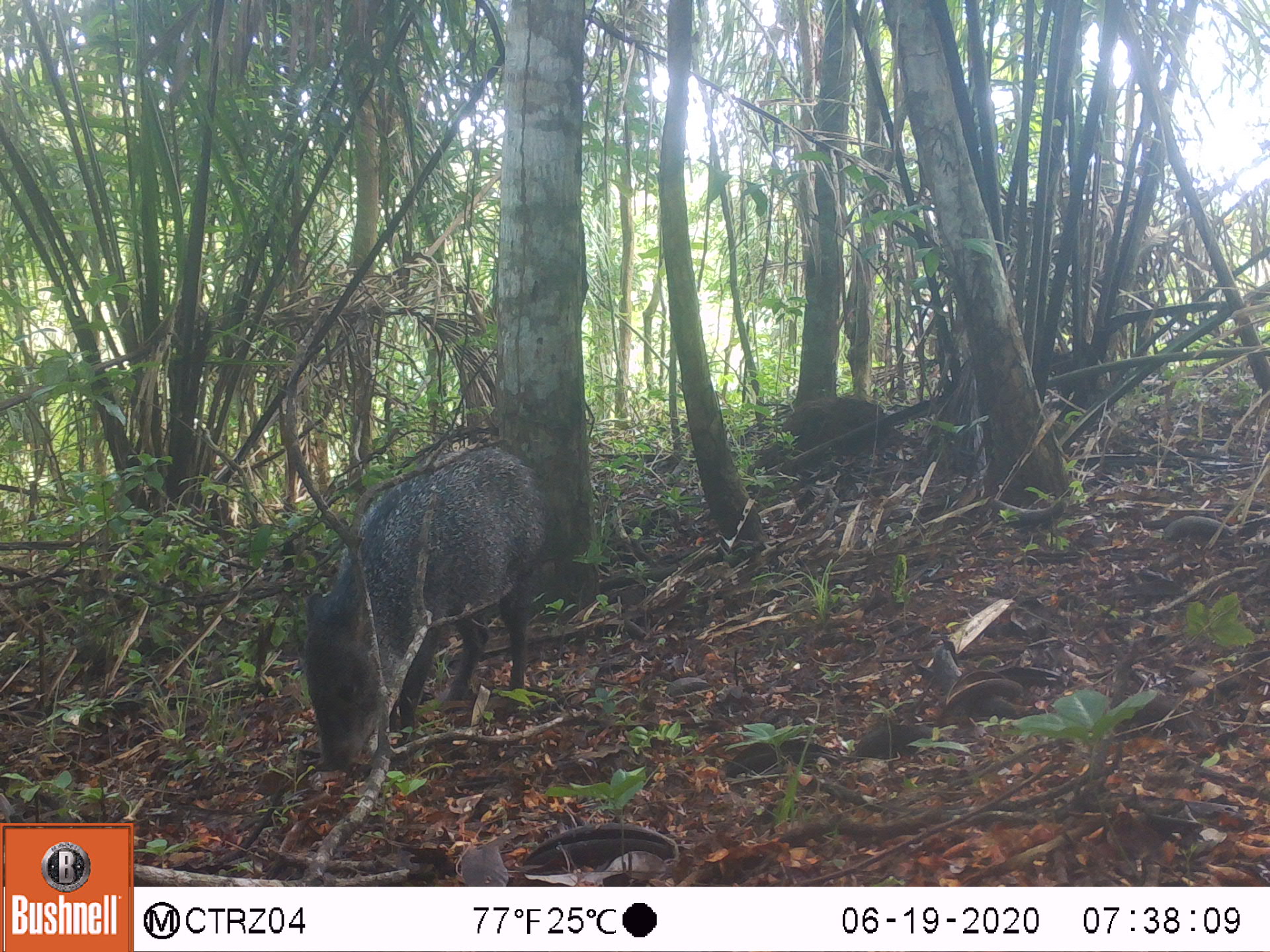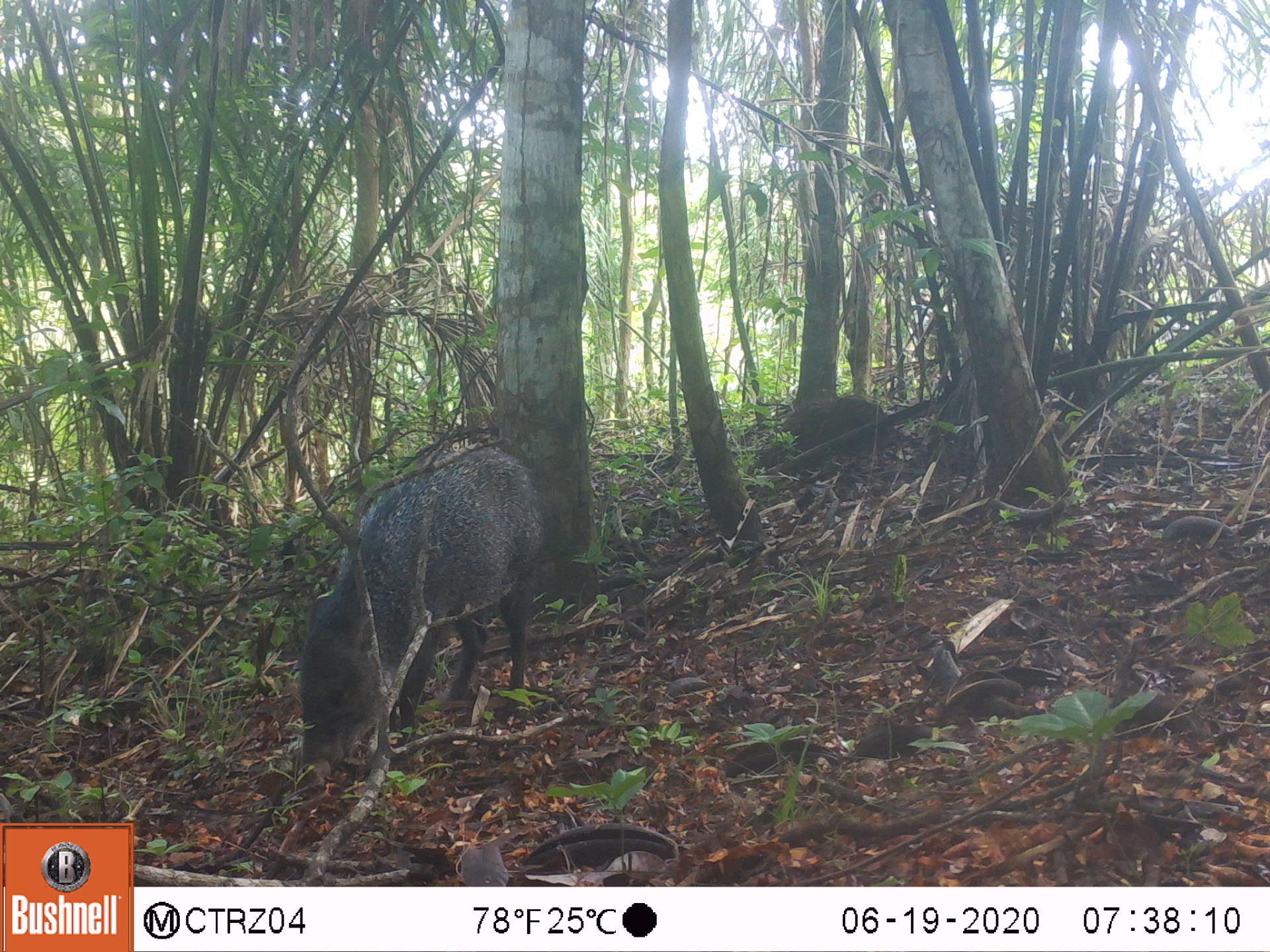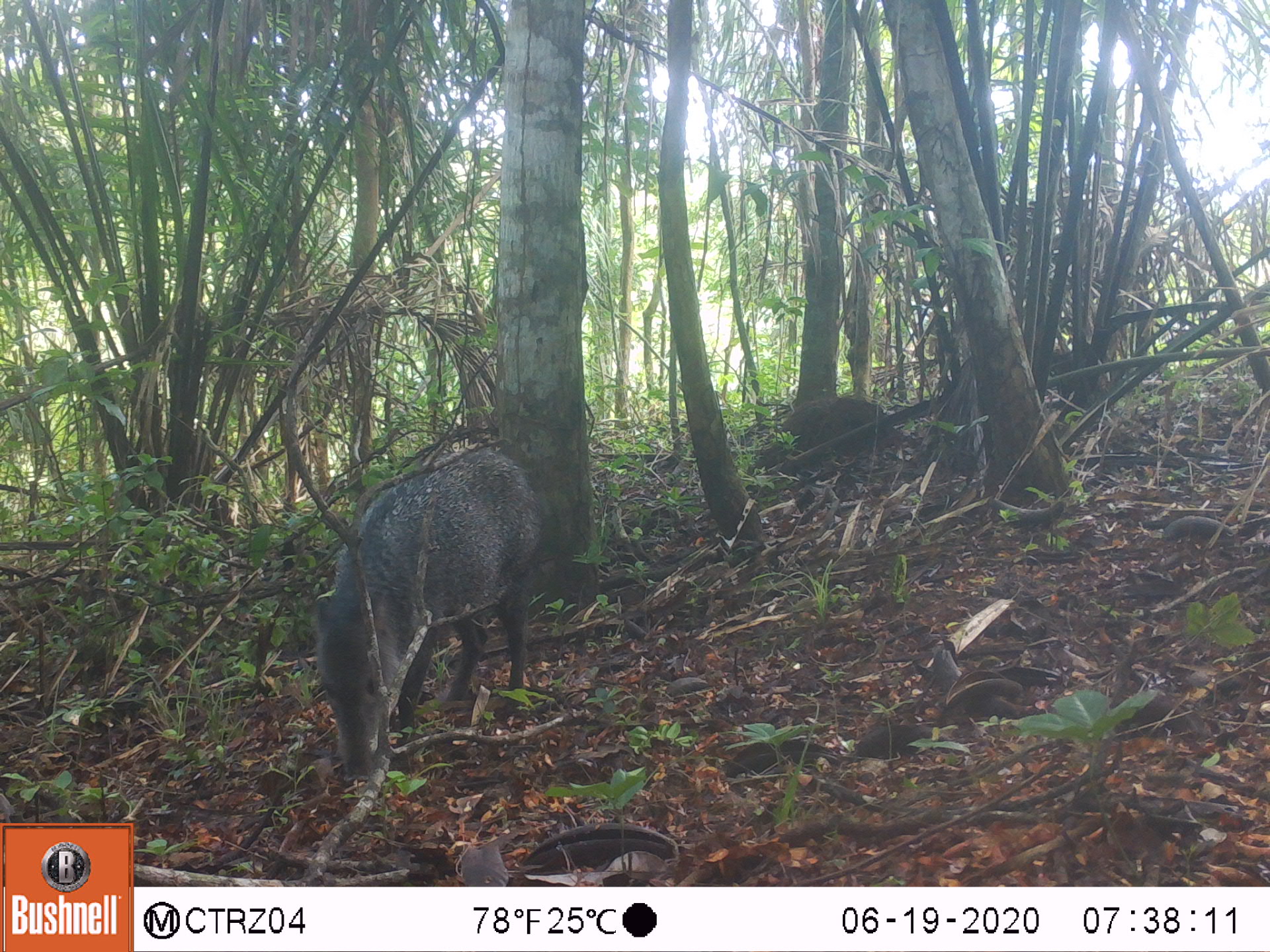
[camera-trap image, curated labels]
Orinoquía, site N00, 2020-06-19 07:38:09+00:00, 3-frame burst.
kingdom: Animalia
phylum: Chordata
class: Mammalia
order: Artiodactyla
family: Tayassuidae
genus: Pecari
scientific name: Pecari tajacu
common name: collared peccary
Collared peccary (Pecari tajacu).